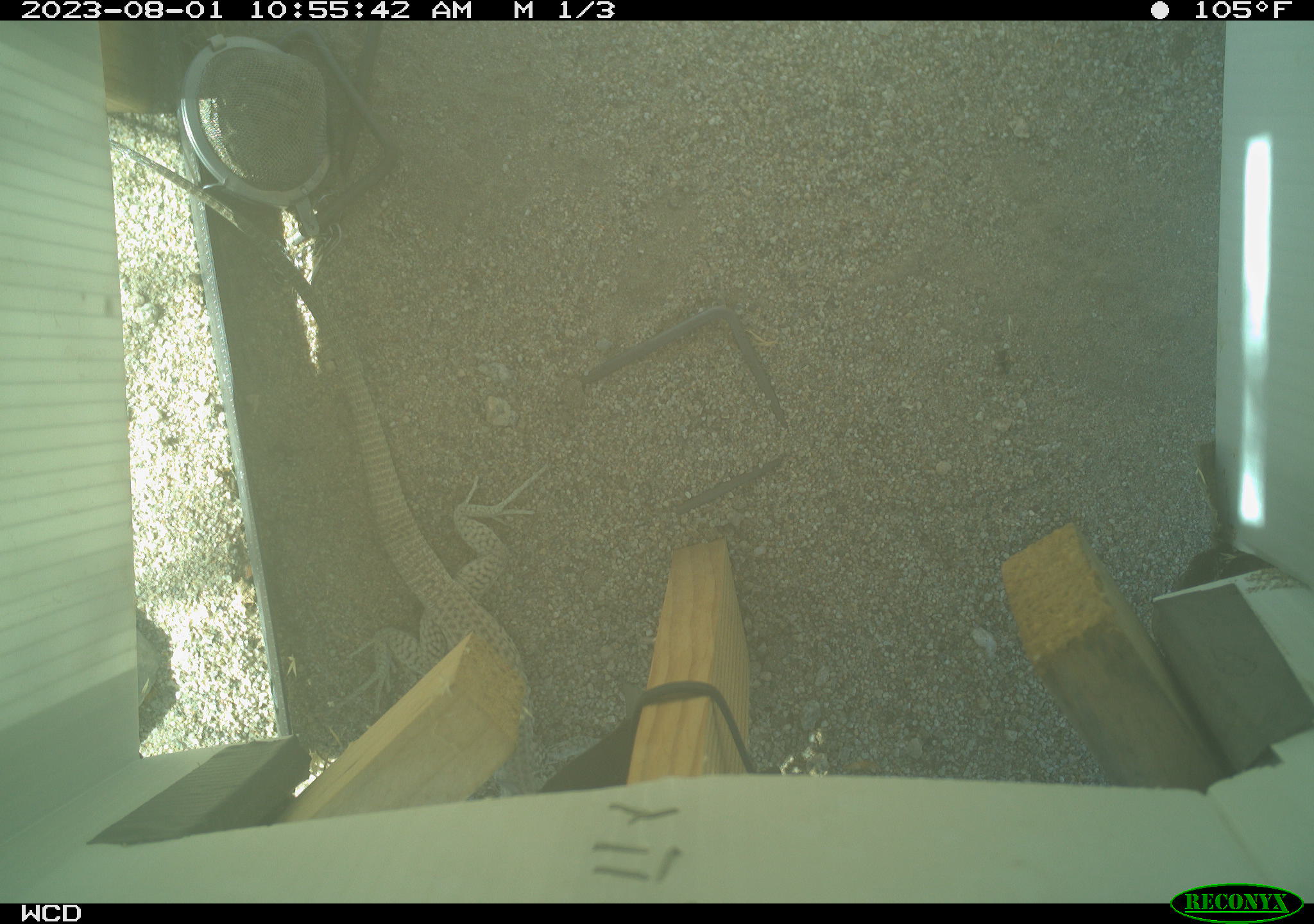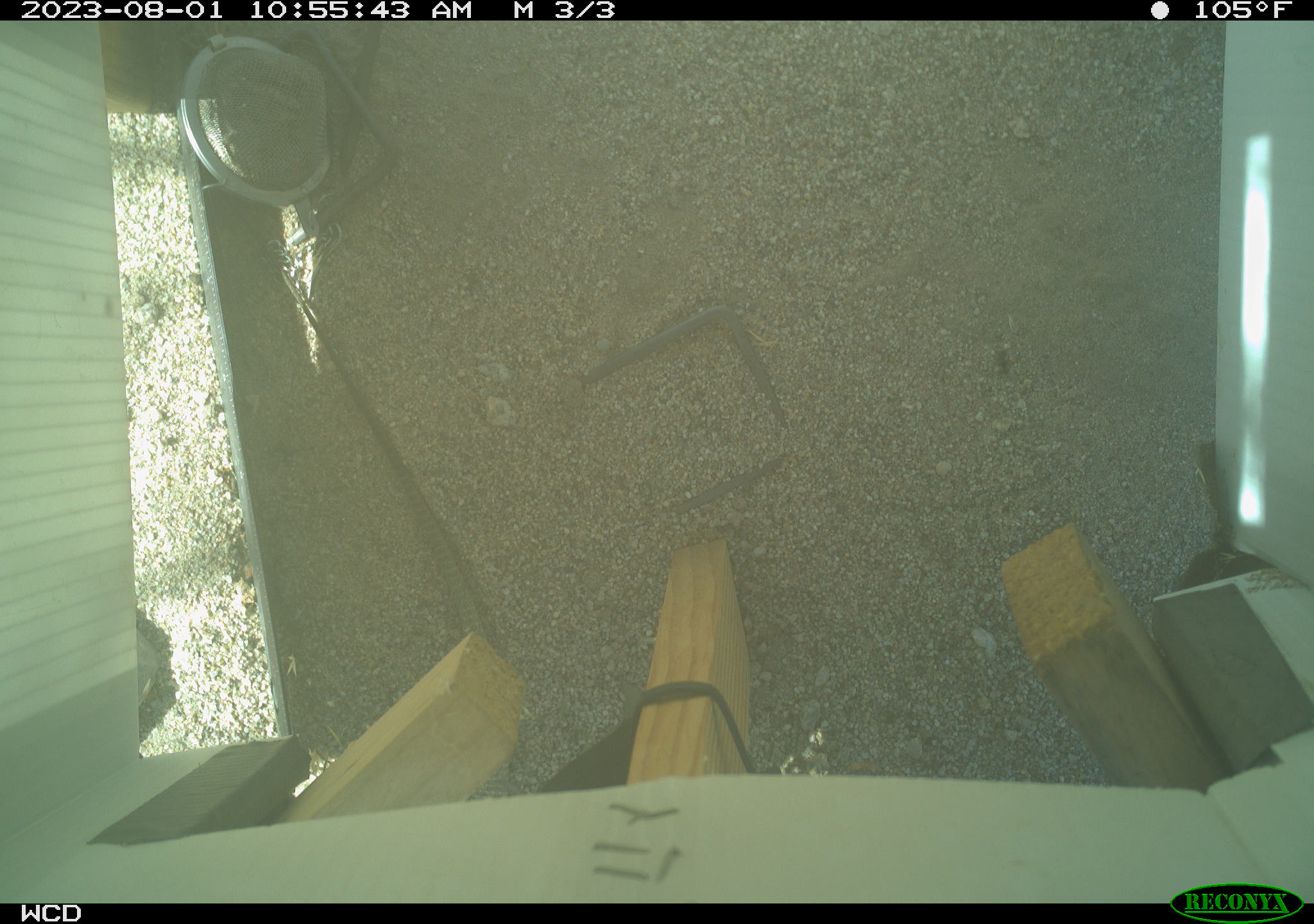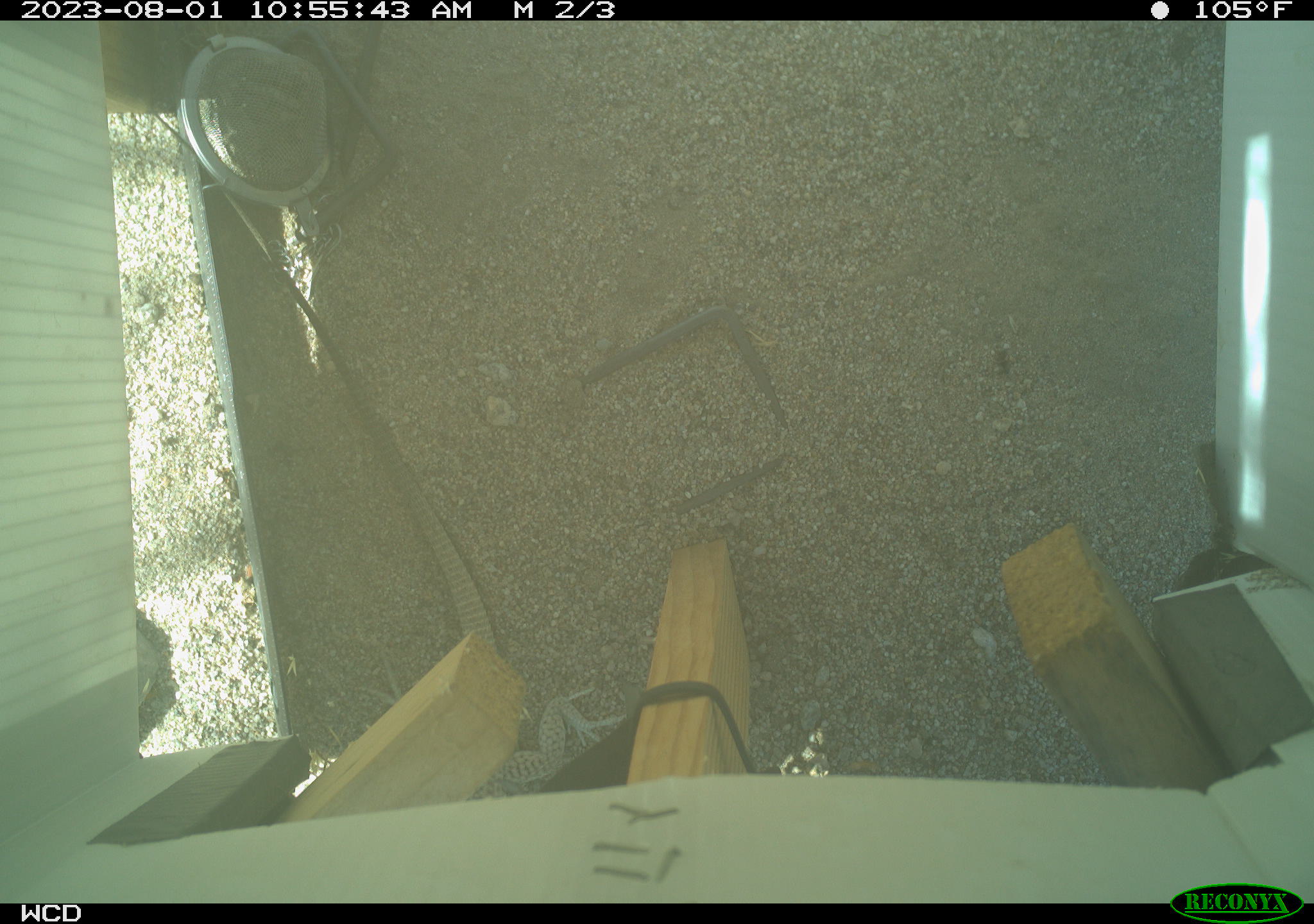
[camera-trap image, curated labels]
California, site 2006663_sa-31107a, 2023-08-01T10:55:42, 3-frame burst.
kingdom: Animalia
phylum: Chordata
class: Reptilia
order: Squamata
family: Teiidae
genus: Aspidoscelis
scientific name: Aspidoscelis tigris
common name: western whiptail